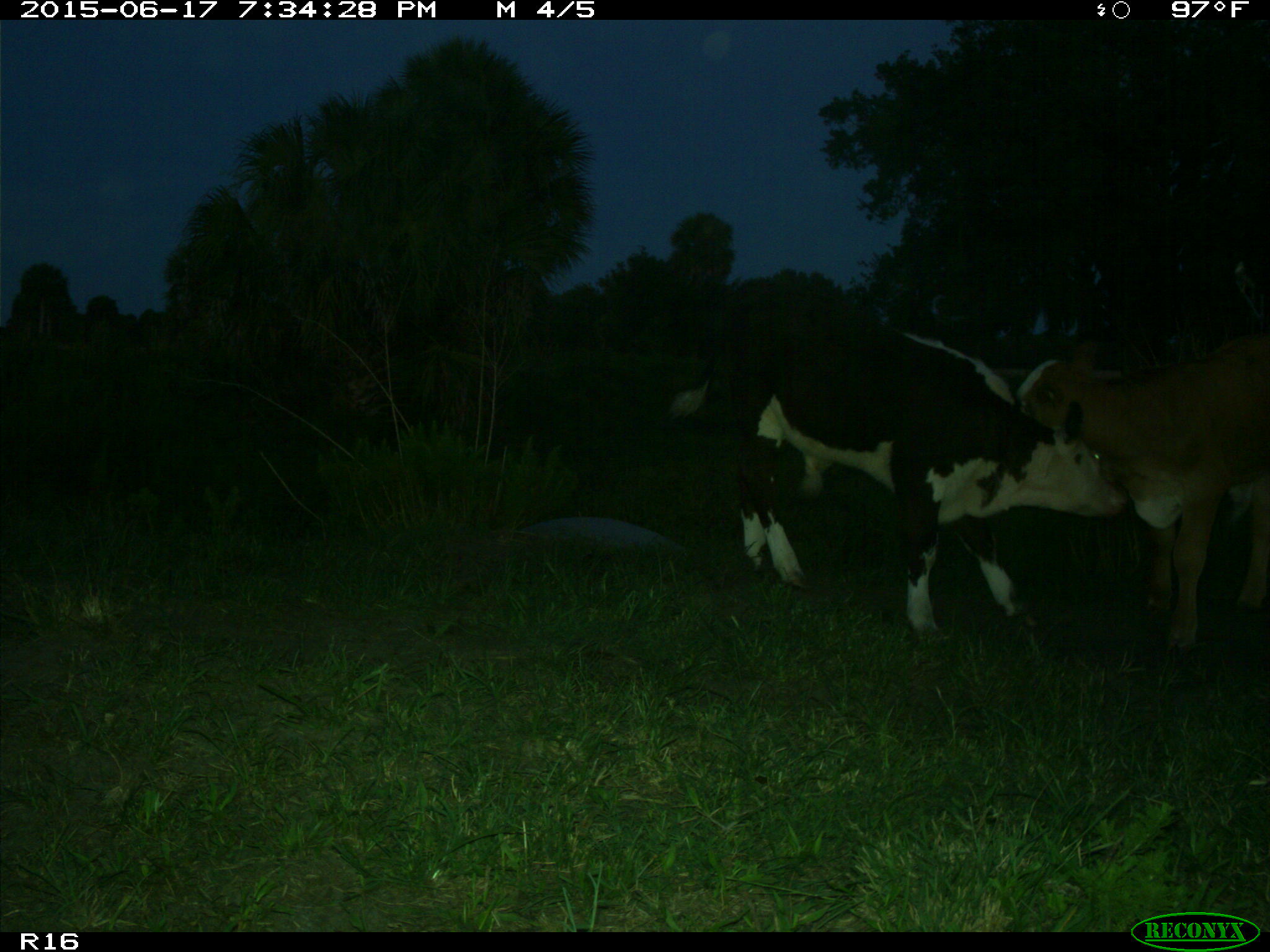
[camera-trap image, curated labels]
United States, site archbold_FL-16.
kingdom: Animalia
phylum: Chordata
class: Mammalia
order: Artiodactyla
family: Bovidae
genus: Bos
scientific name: Bos taurus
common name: domestic cow